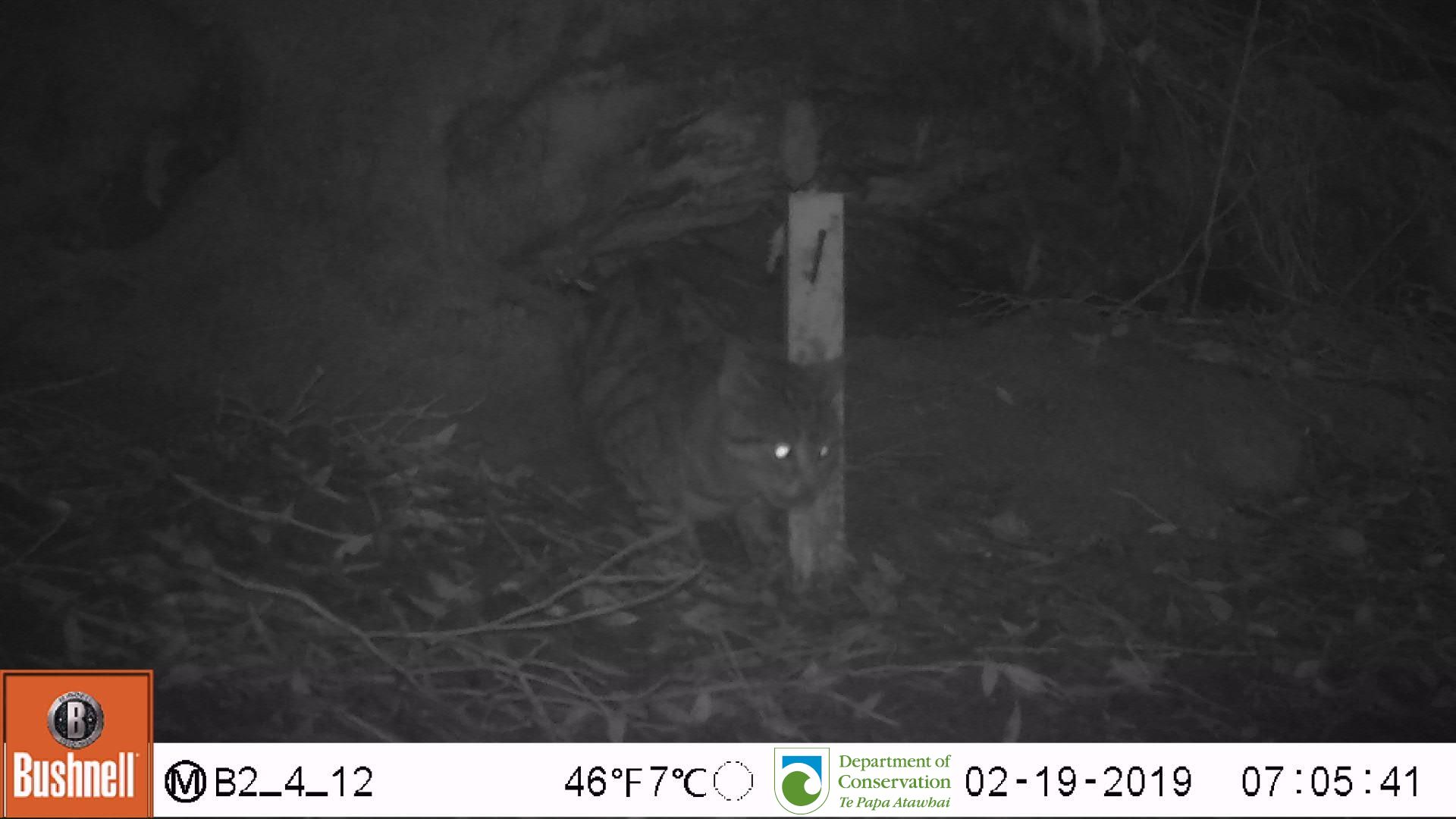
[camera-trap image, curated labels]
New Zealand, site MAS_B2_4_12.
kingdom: Animalia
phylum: Chordata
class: Mammalia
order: Carnivora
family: Felidae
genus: Felis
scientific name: Felis catus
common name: domestic cat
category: cat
Cat (domestic cat) (Felis catus).